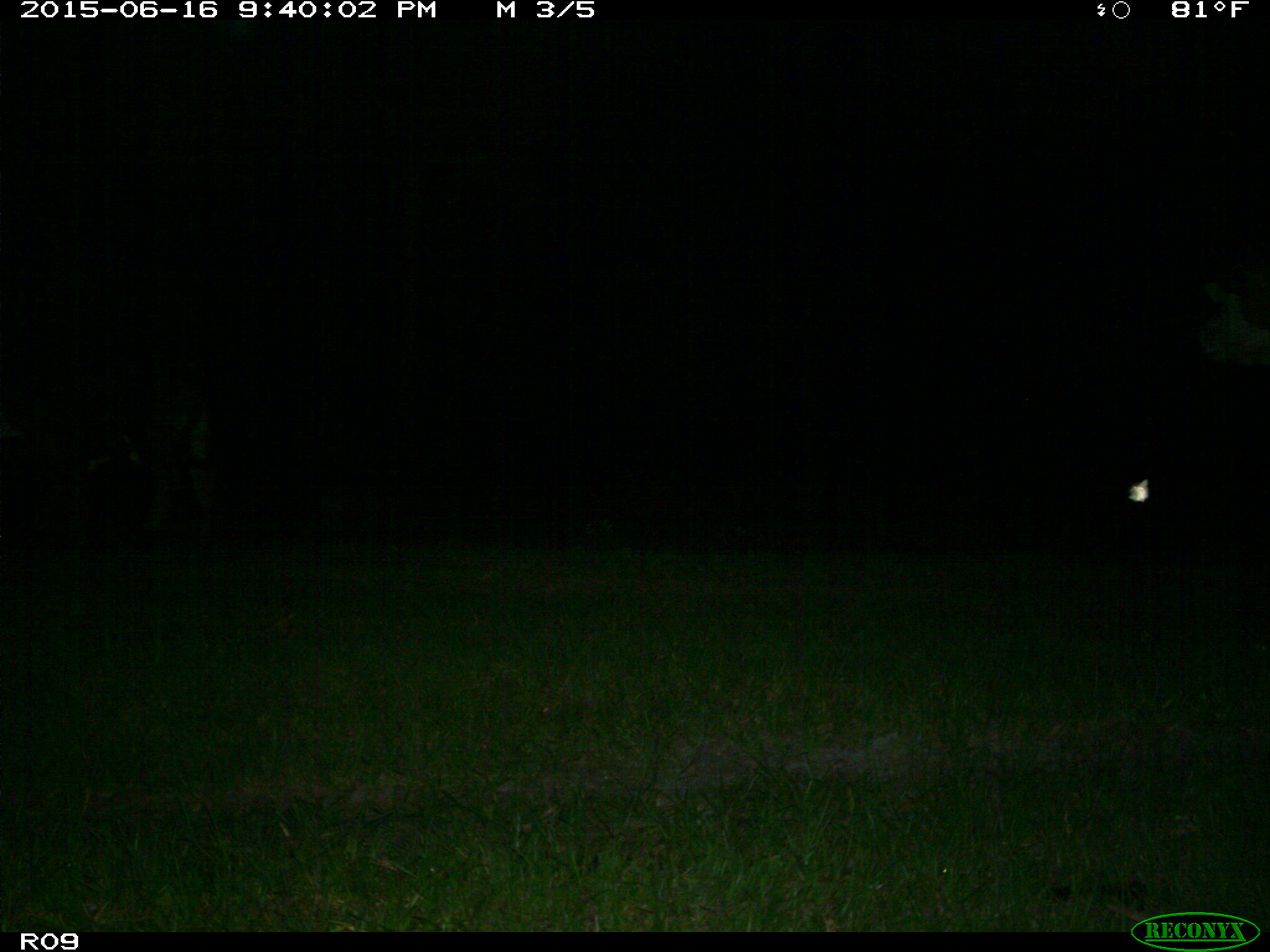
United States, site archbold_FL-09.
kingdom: Animalia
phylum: Chordata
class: Mammalia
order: Artiodactyla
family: Bovidae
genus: Bos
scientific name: Bos taurus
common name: domestic cow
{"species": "Bos taurus (domestic cow)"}